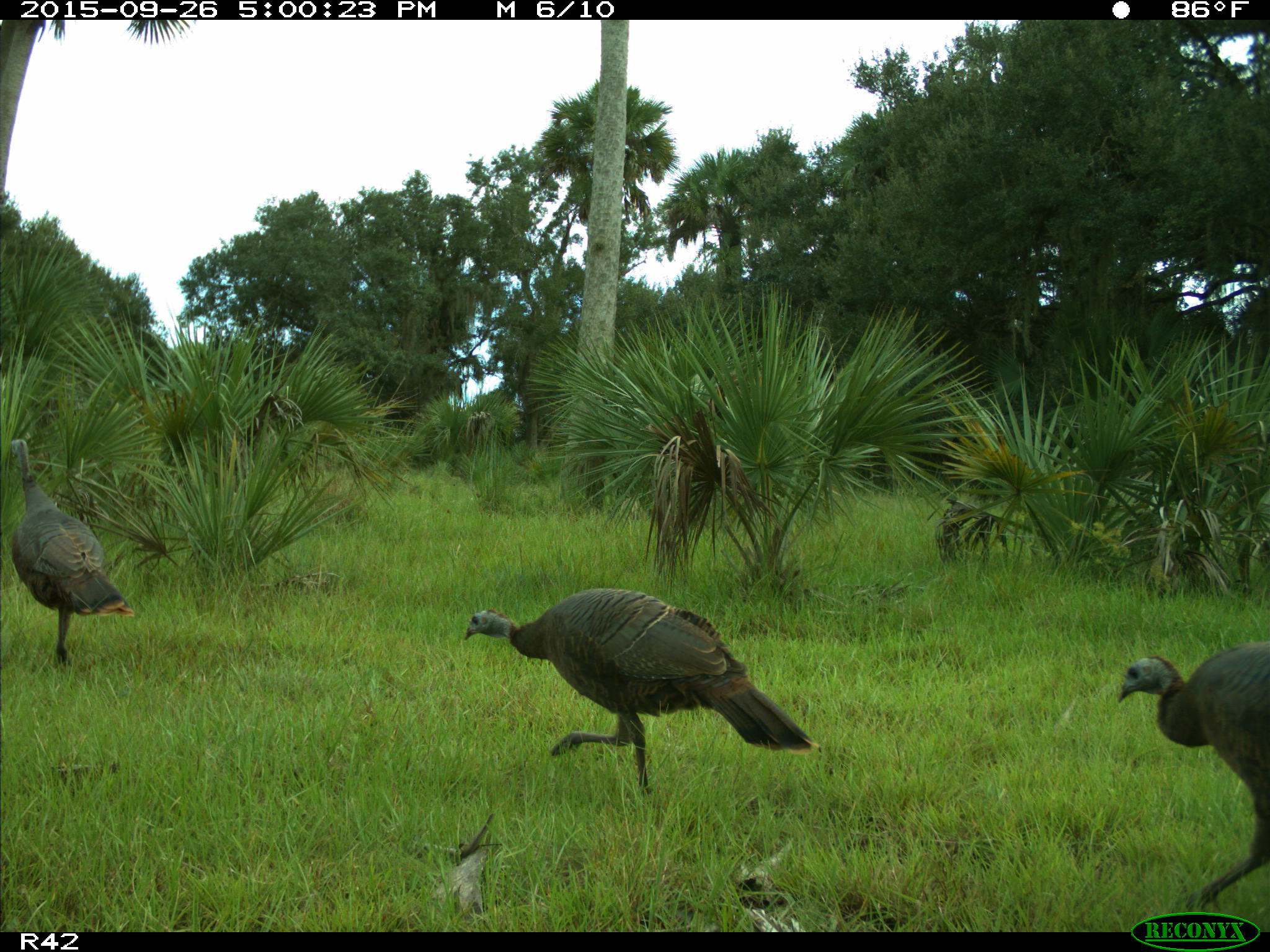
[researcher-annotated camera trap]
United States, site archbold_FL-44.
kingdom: Animalia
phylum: Chordata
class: Aves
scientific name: Aves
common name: birds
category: unidentified bird